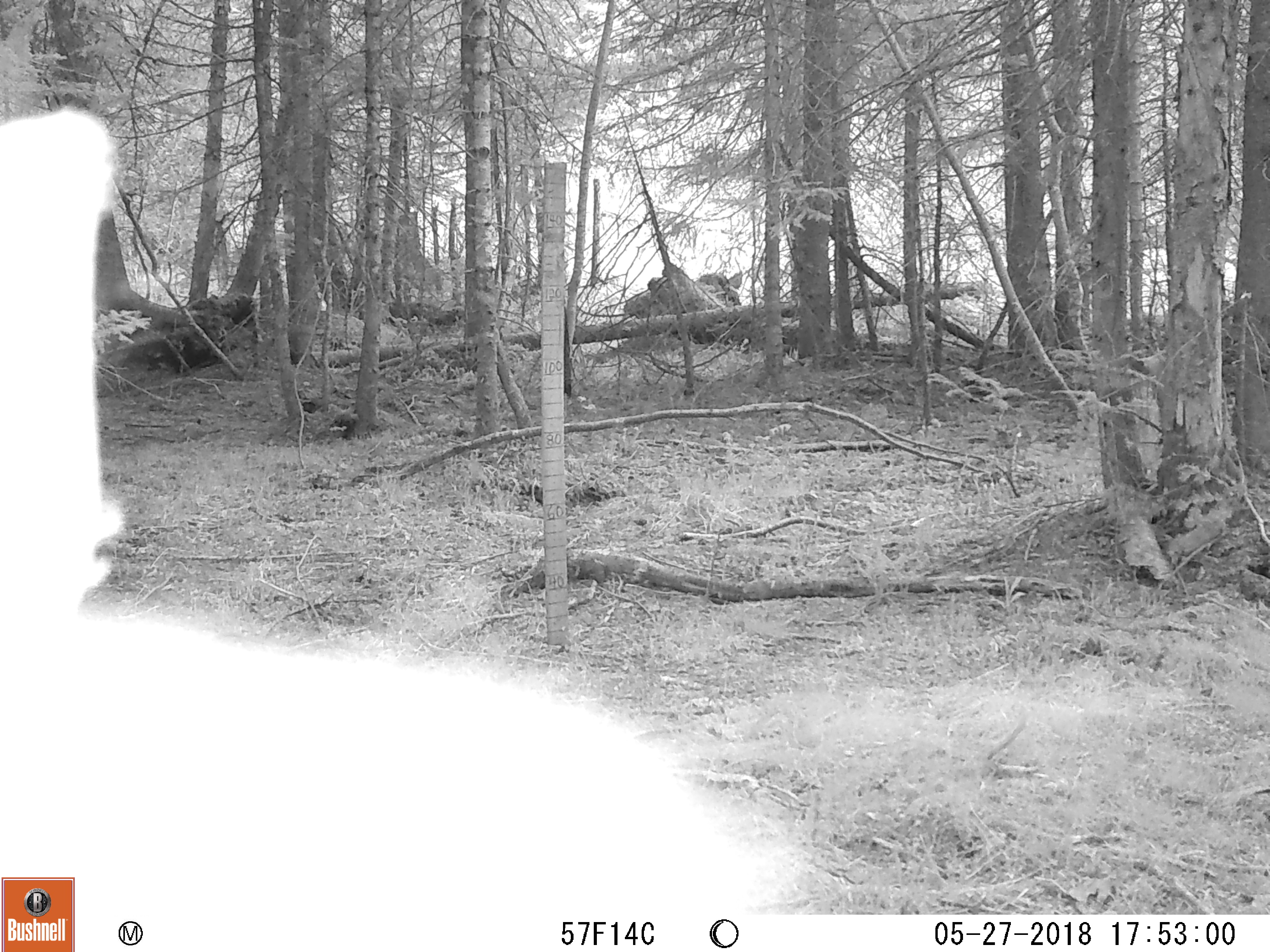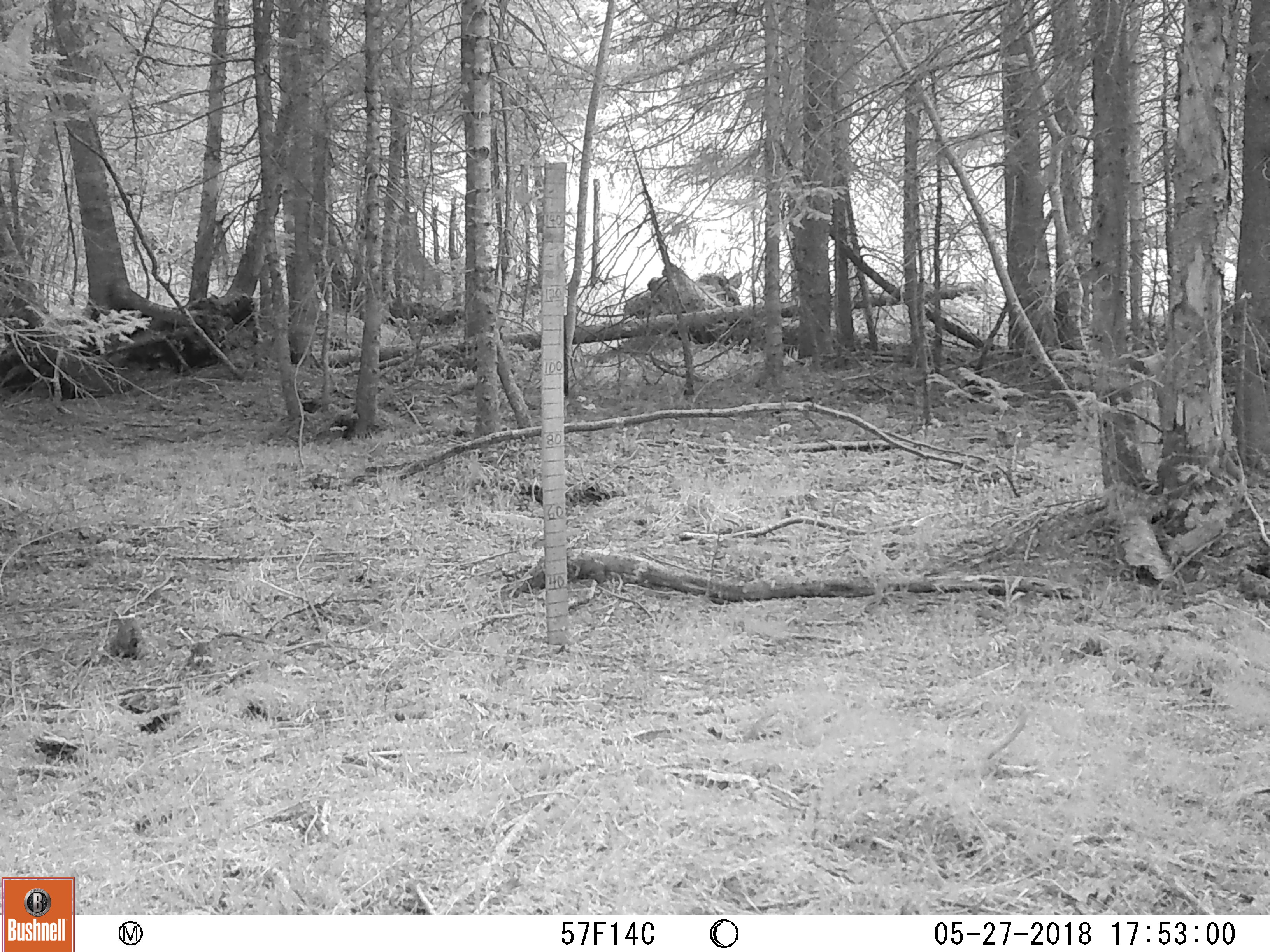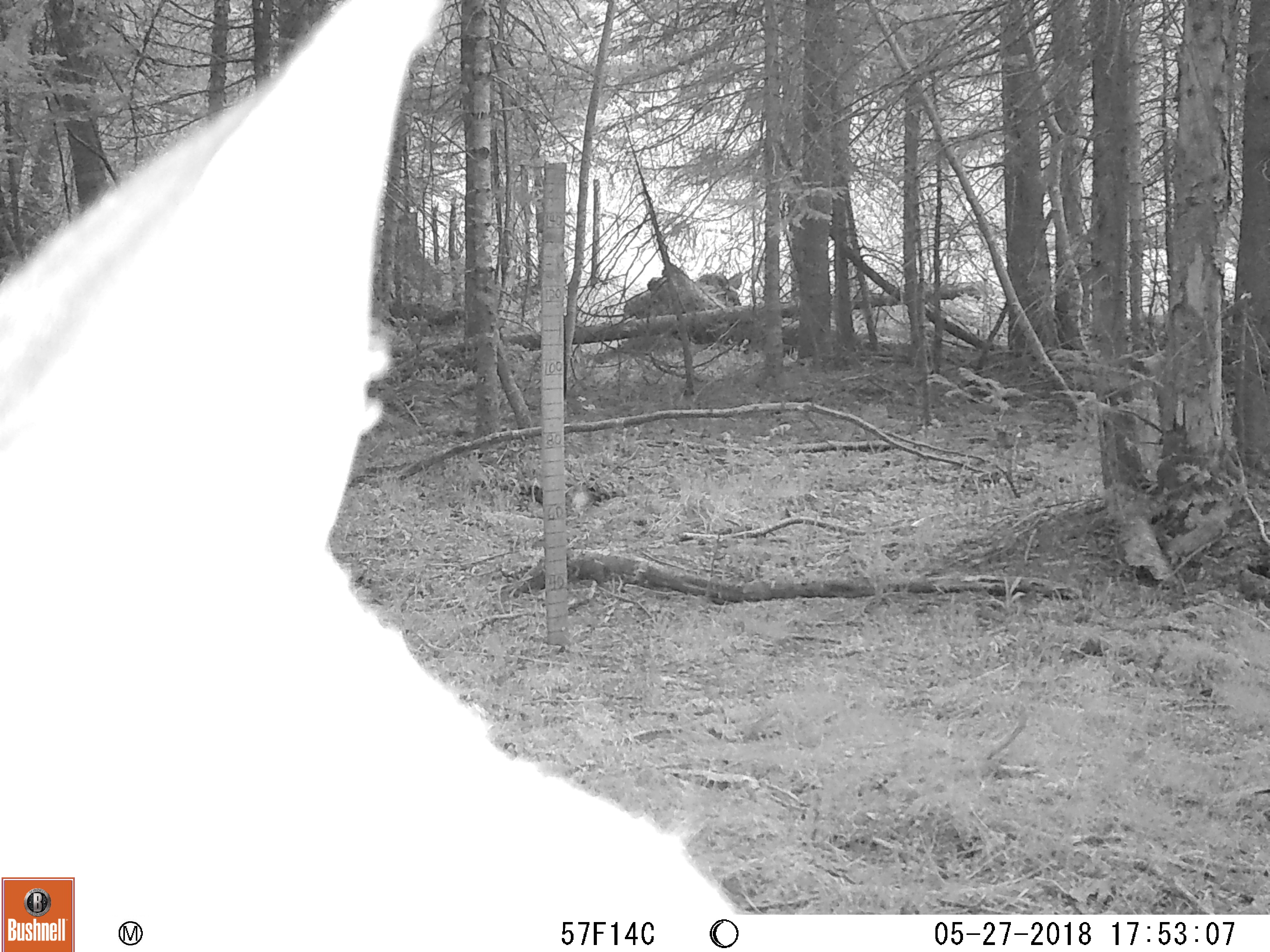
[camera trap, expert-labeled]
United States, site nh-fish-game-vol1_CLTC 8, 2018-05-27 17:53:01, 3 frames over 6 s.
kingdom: Animalia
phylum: Chordata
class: Mammalia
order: Artiodactyla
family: Cervidae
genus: Odocoileus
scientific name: Odocoileus virginianus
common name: white-tailed deer